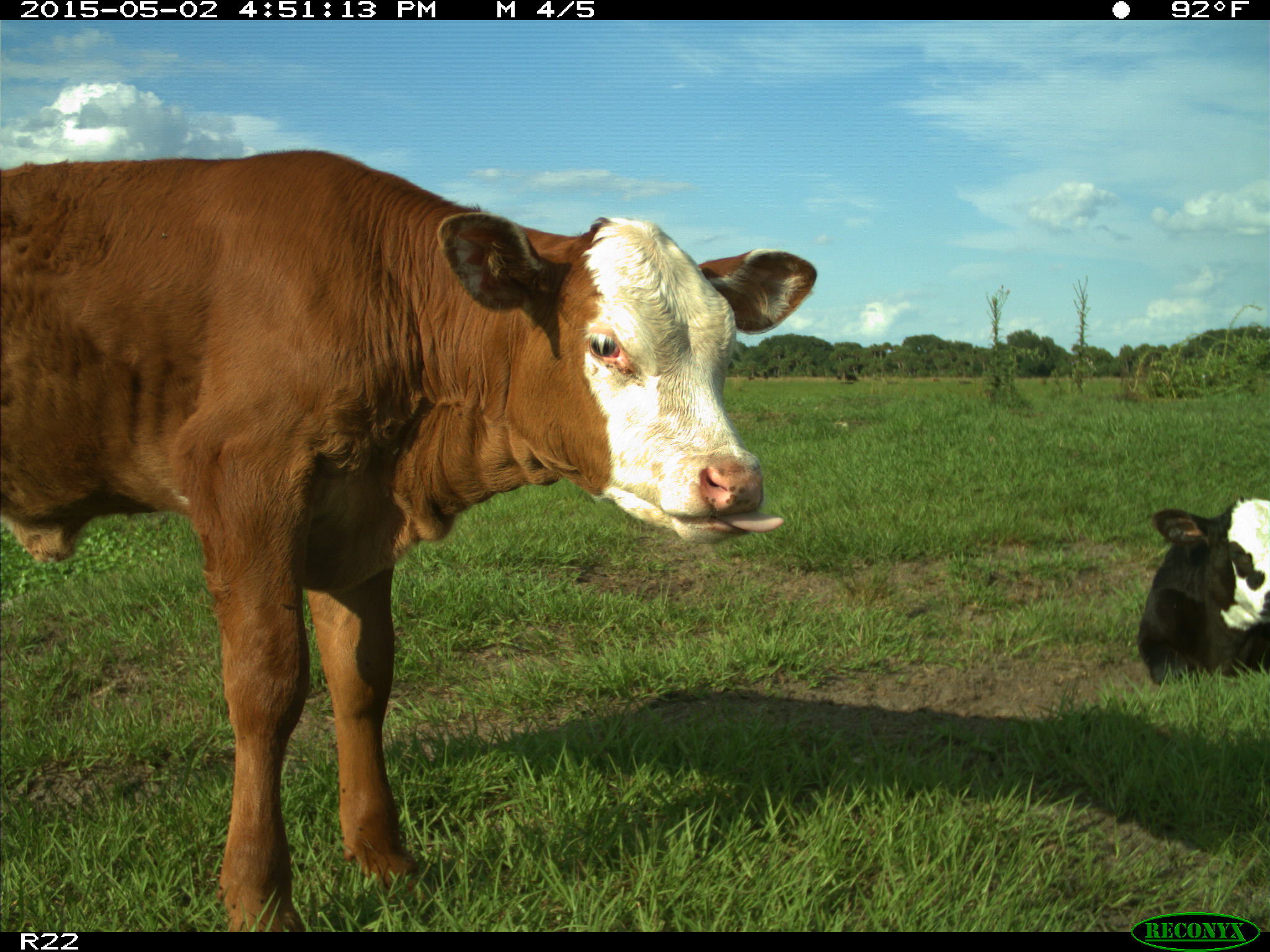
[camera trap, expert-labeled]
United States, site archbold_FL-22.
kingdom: Animalia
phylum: Chordata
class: Mammalia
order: Artiodactyla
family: Bovidae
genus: Bos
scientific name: Bos taurus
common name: domestic cow